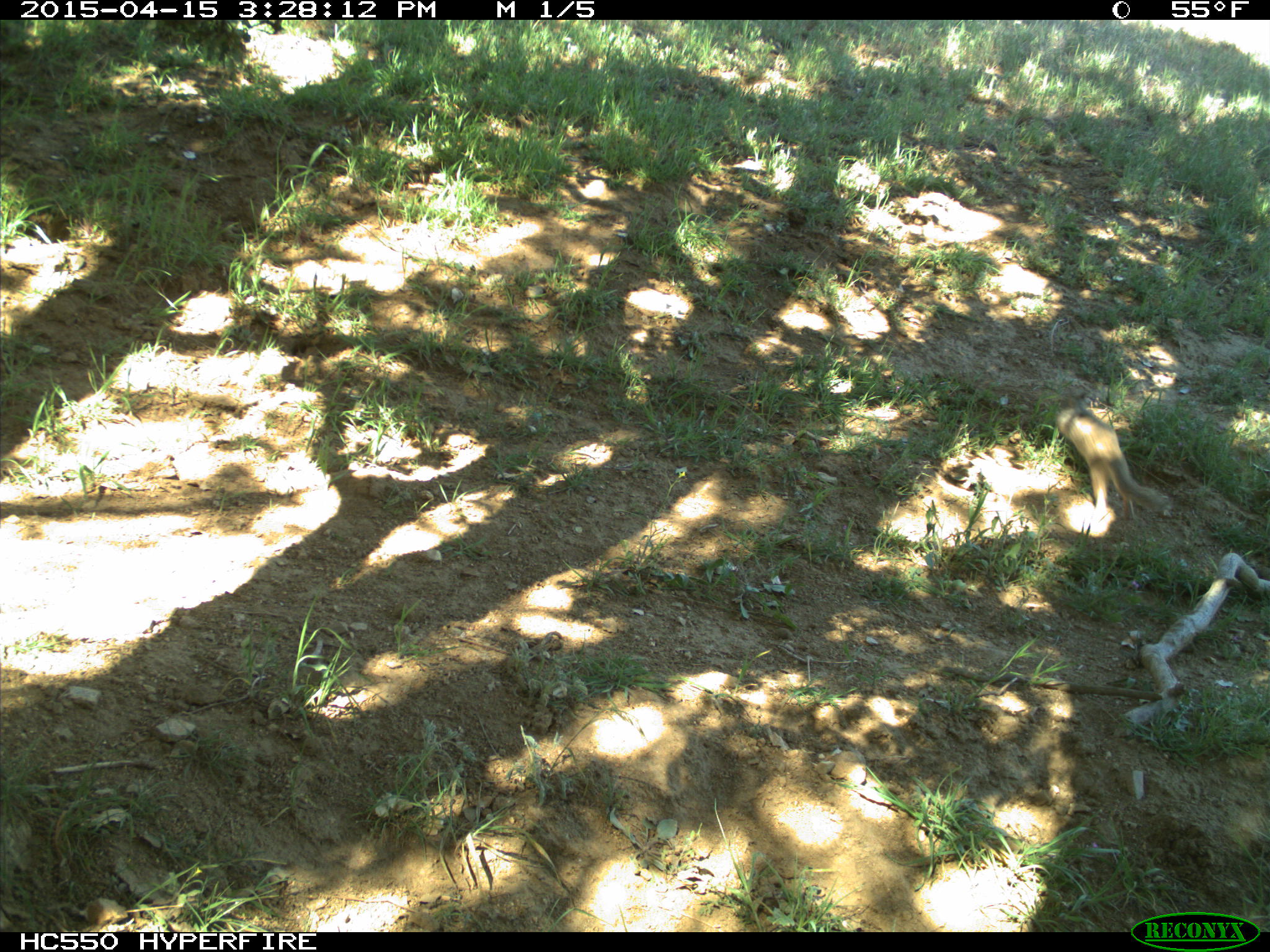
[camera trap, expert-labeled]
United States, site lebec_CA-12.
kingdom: Animalia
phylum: Chordata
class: Mammalia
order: Rodentia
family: Sciuridae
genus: Otospermophilus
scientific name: Otospermophilus beecheyi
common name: california ground squirrel